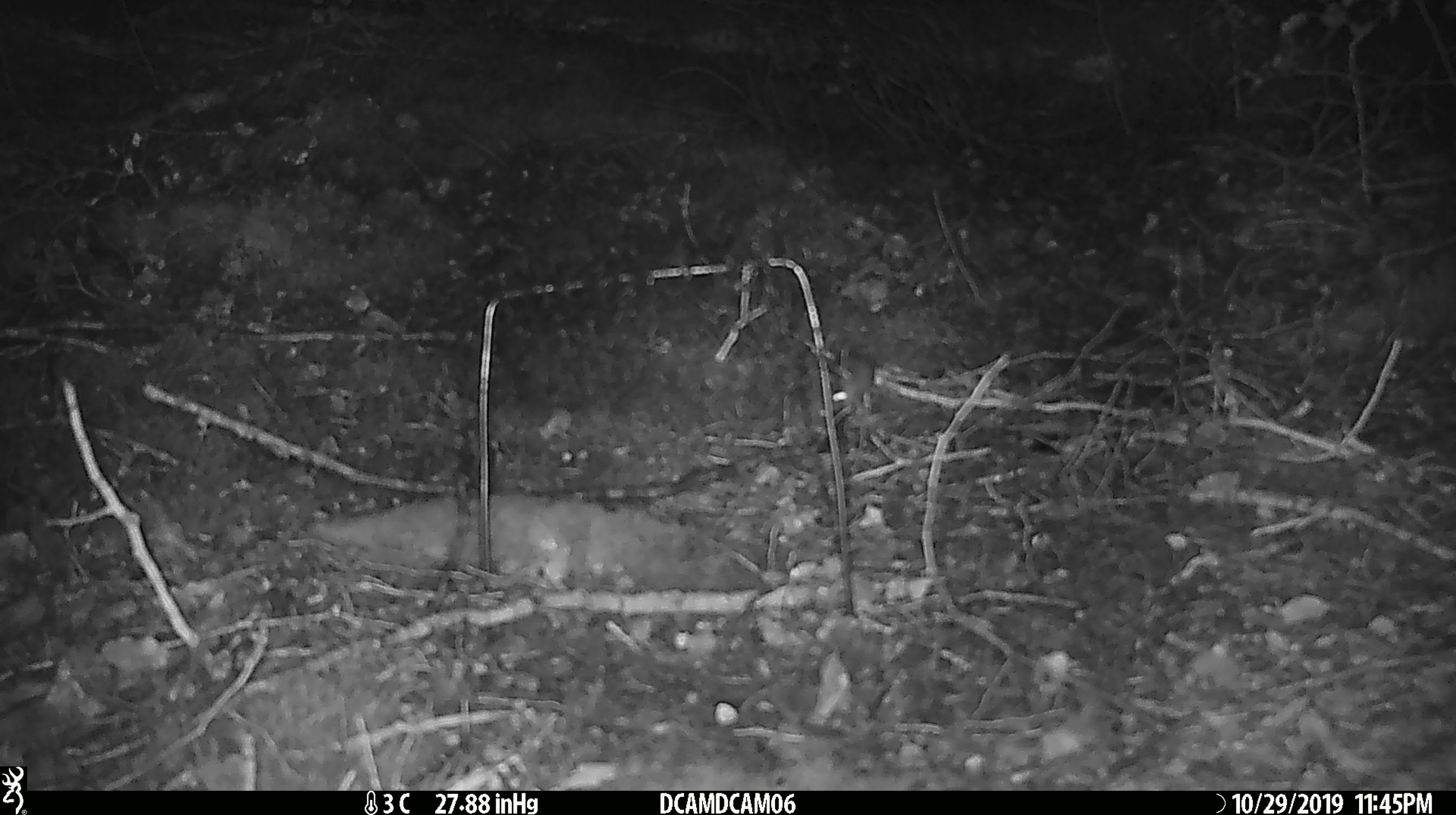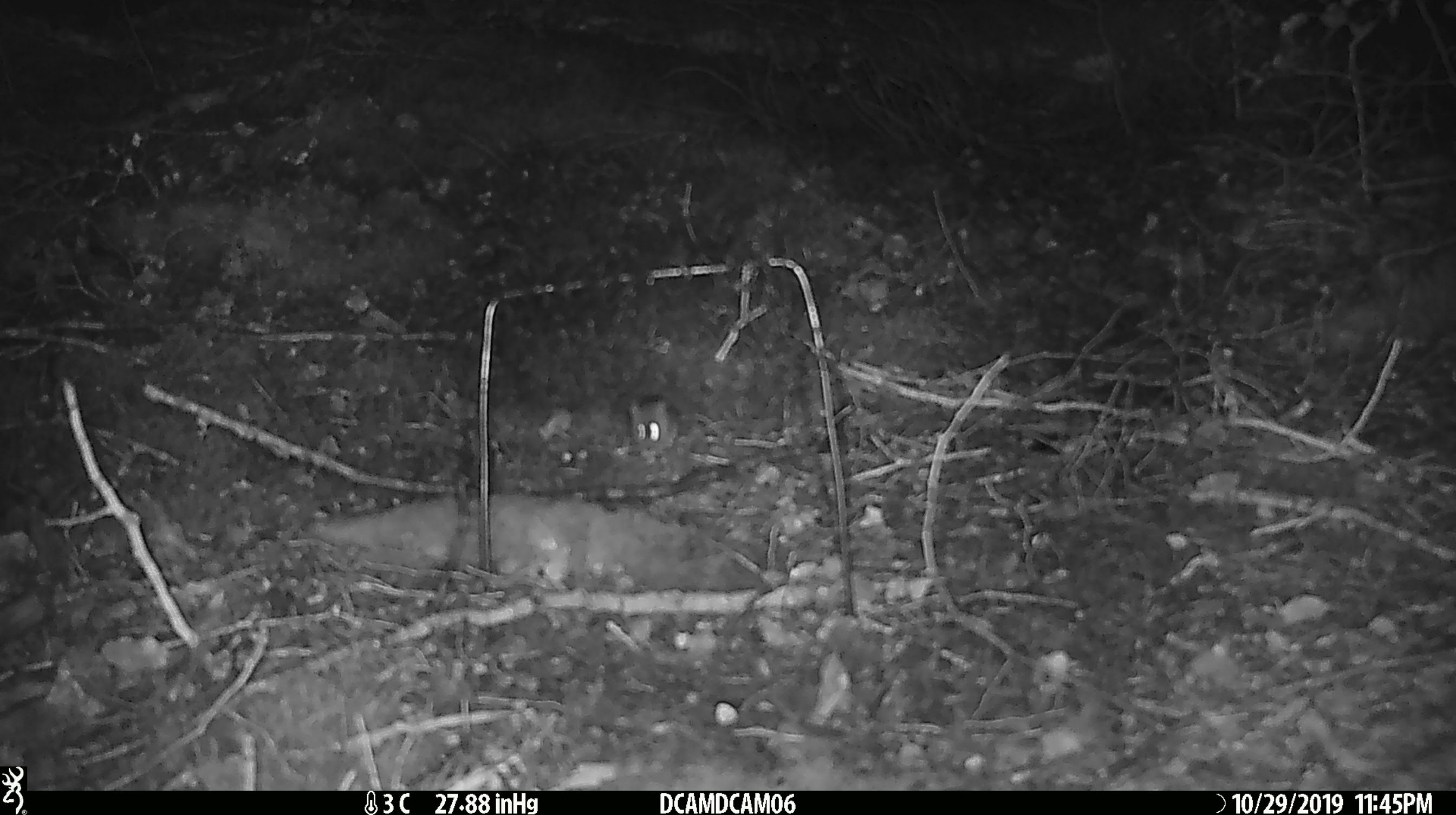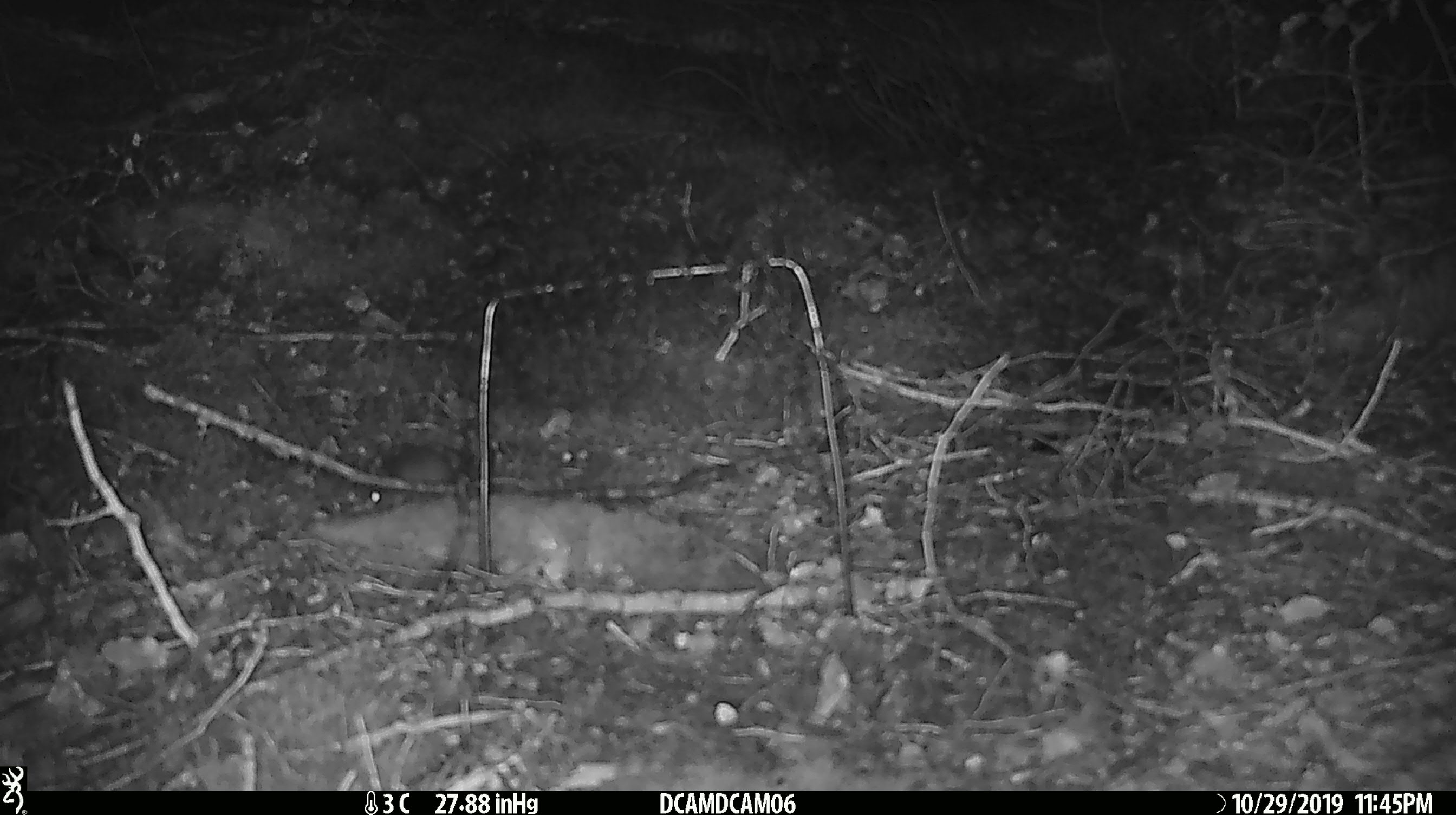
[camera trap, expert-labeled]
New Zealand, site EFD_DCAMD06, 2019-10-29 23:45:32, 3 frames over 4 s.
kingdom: Animalia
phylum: Chordata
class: Mammalia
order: Rodentia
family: Muridae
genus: Mus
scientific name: Mus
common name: mouse